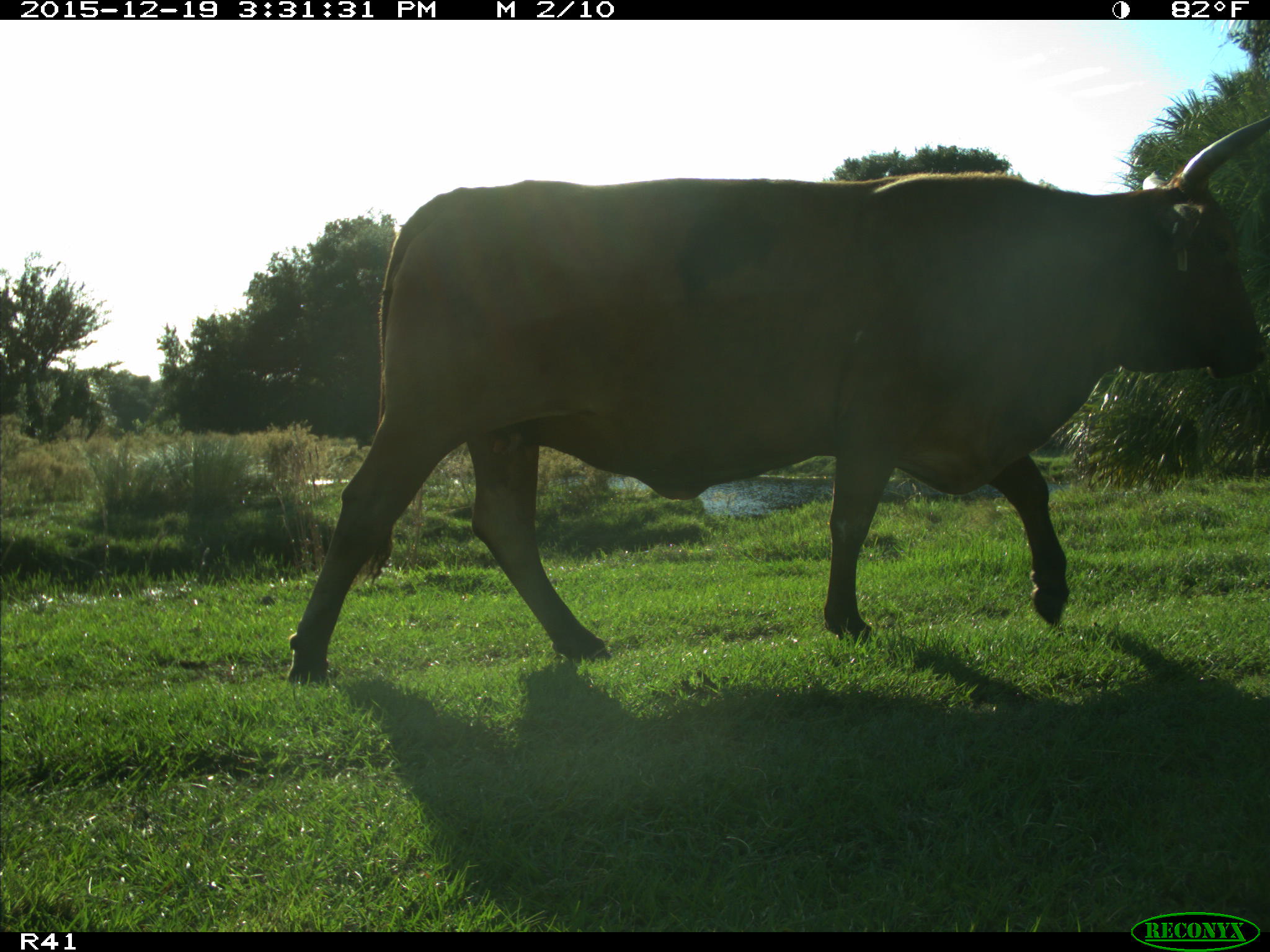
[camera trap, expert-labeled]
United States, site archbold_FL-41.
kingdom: Animalia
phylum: Chordata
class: Mammalia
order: Artiodactyla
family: Bovidae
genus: Bos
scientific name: Bos taurus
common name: domestic cow